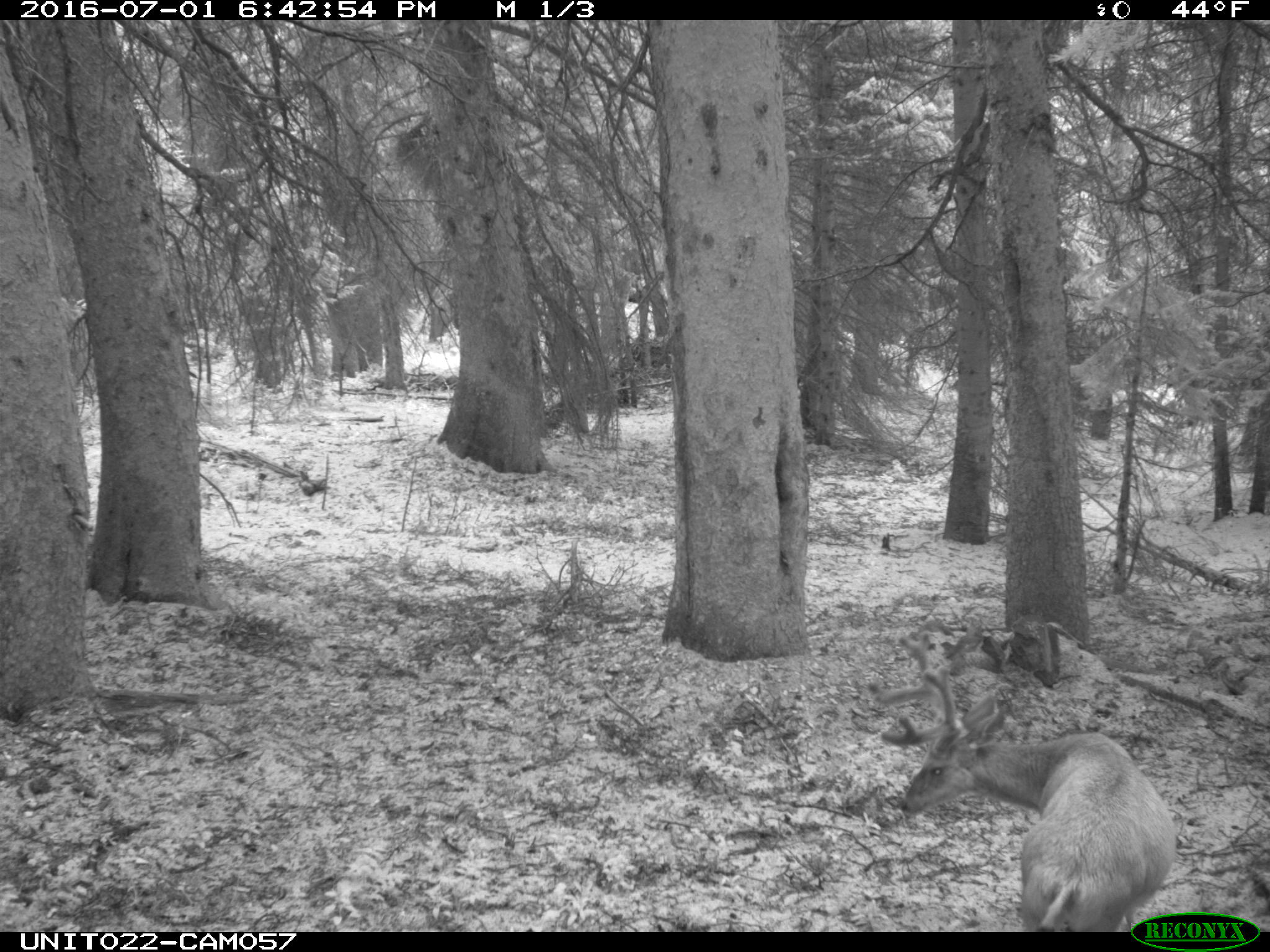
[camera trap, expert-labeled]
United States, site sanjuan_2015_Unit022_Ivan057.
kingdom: Animalia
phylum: Chordata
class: Mammalia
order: Artiodactyla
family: Cervidae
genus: Odocoileus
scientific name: Odocoileus hemionus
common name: mule deer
Odocoileus hemionus (mule deer).